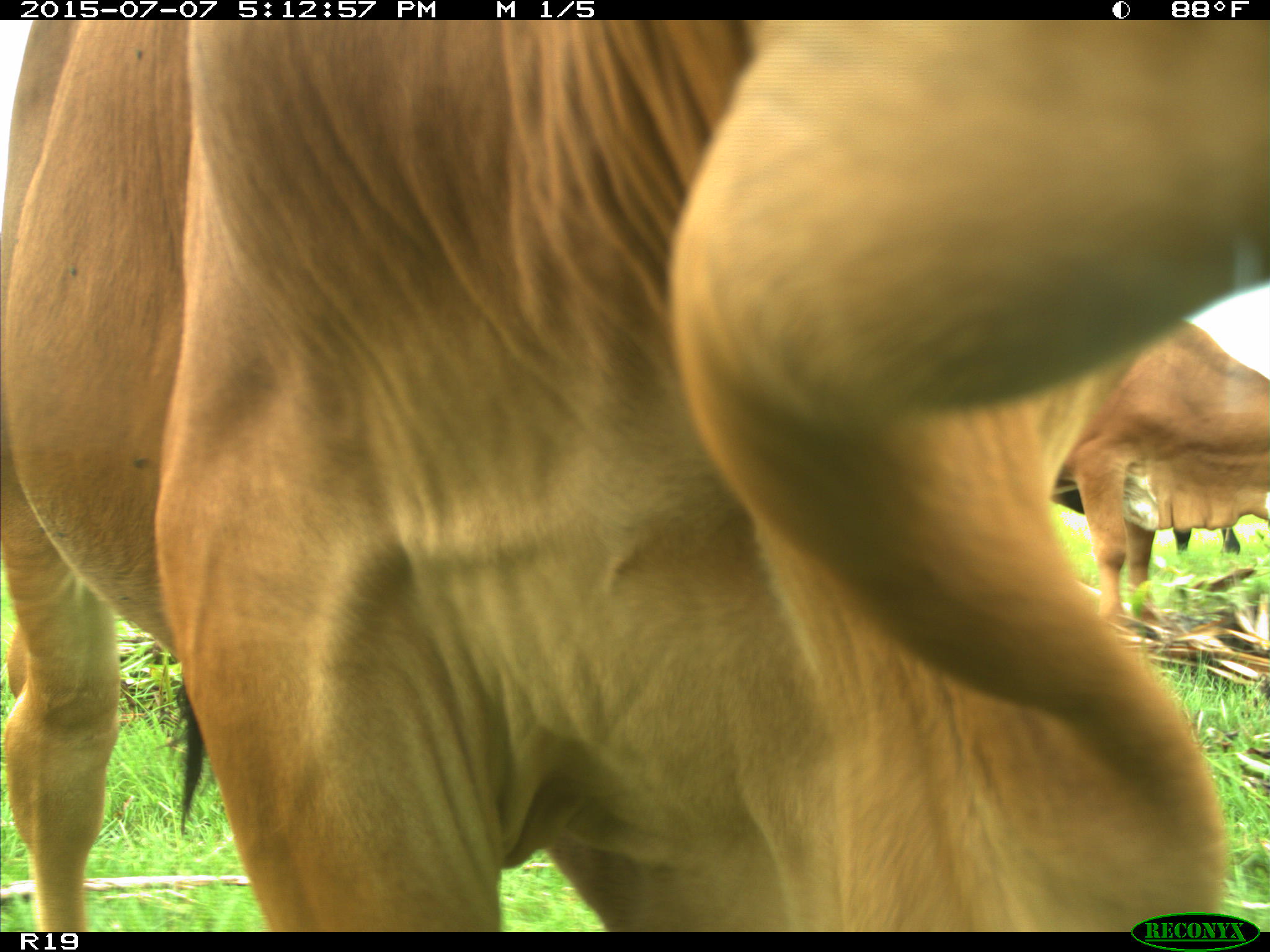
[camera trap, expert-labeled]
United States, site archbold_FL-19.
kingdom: Animalia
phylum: Chordata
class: Mammalia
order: Artiodactyla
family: Bovidae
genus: Bos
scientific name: Bos taurus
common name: domestic cow